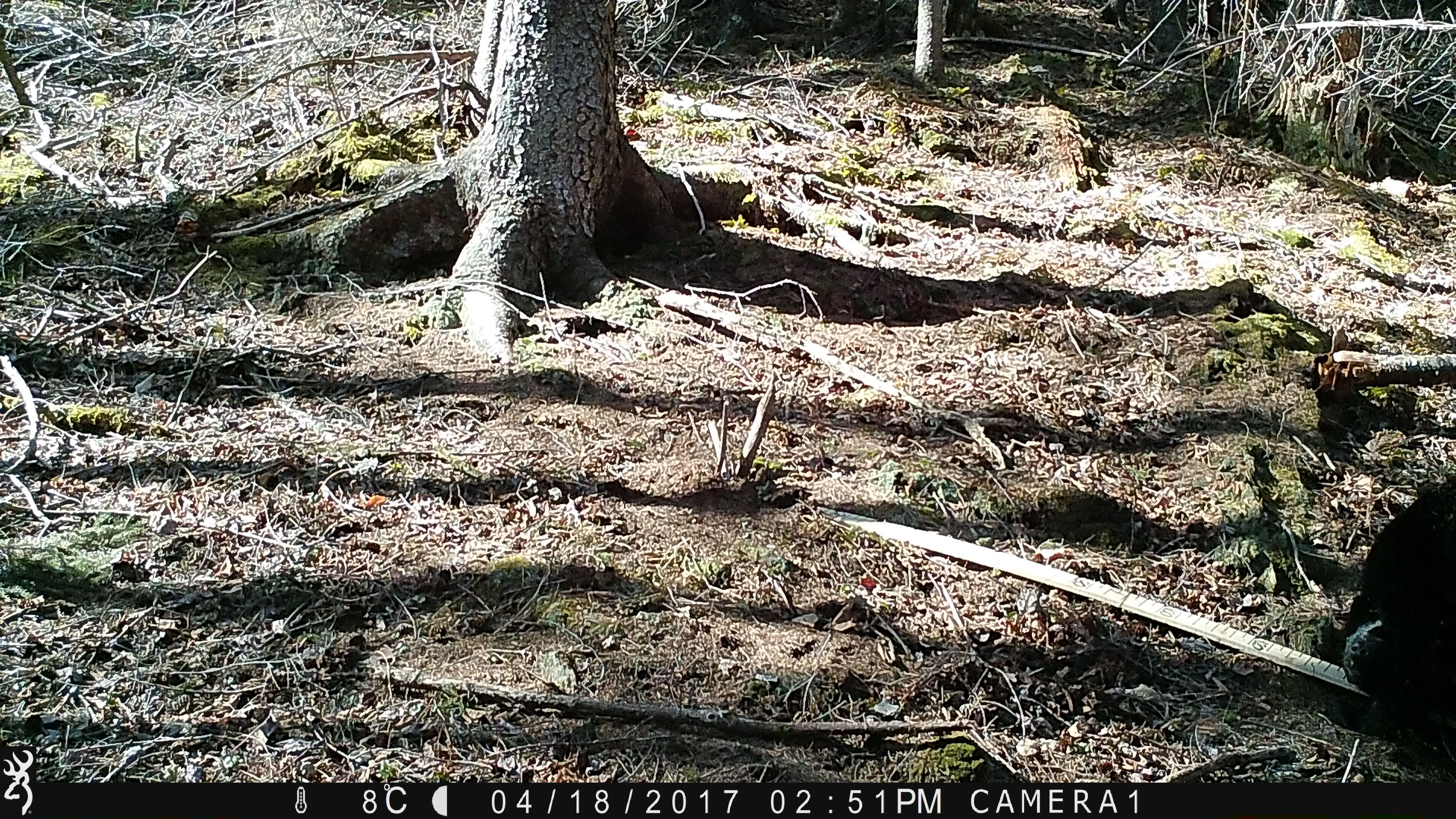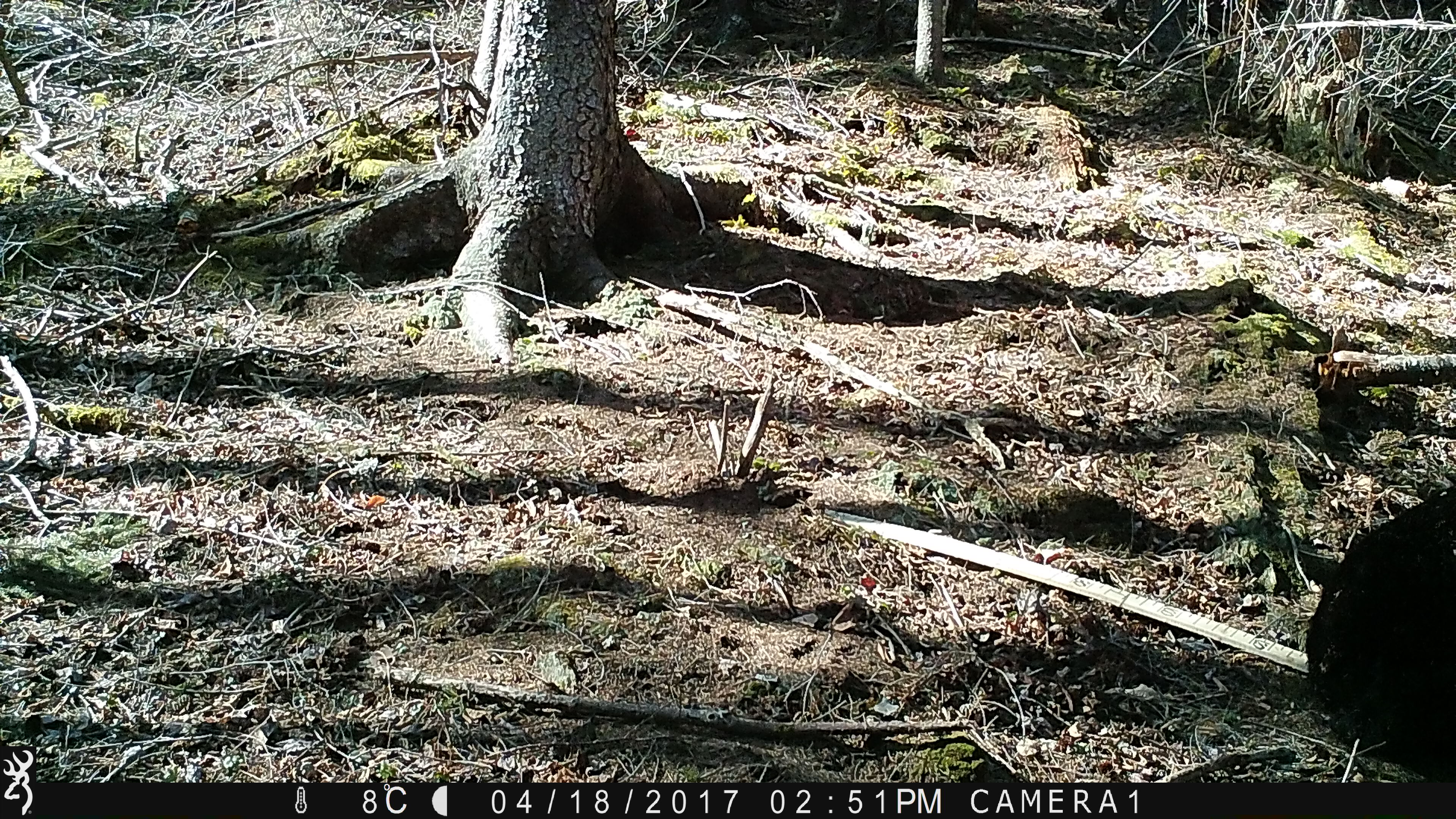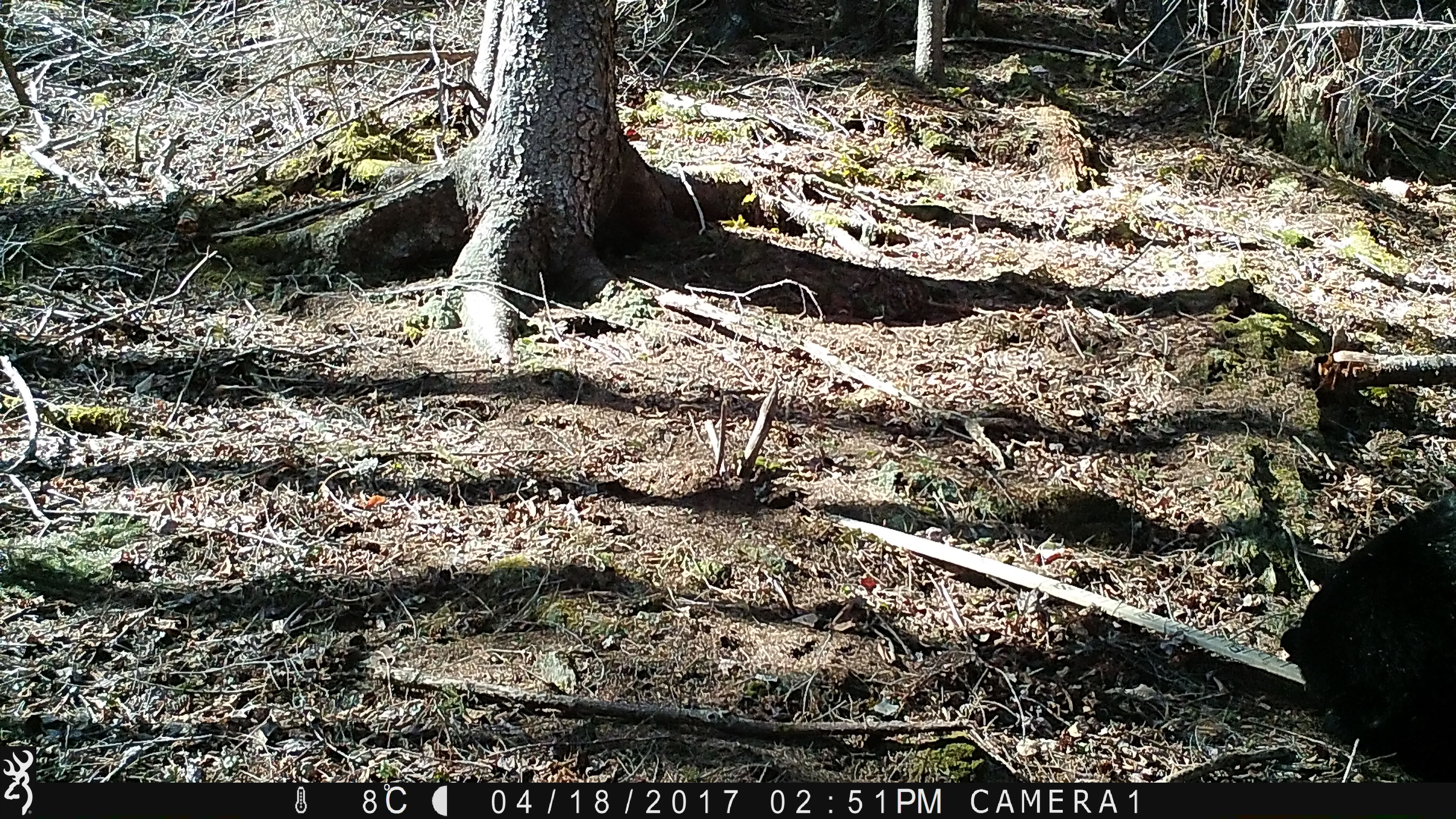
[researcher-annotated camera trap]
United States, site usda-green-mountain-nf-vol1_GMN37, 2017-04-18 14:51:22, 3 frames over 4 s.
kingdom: Animalia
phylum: Chordata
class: Mammalia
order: Carnivora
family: Ursidae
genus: Ursus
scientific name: Ursus americanus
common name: black bear